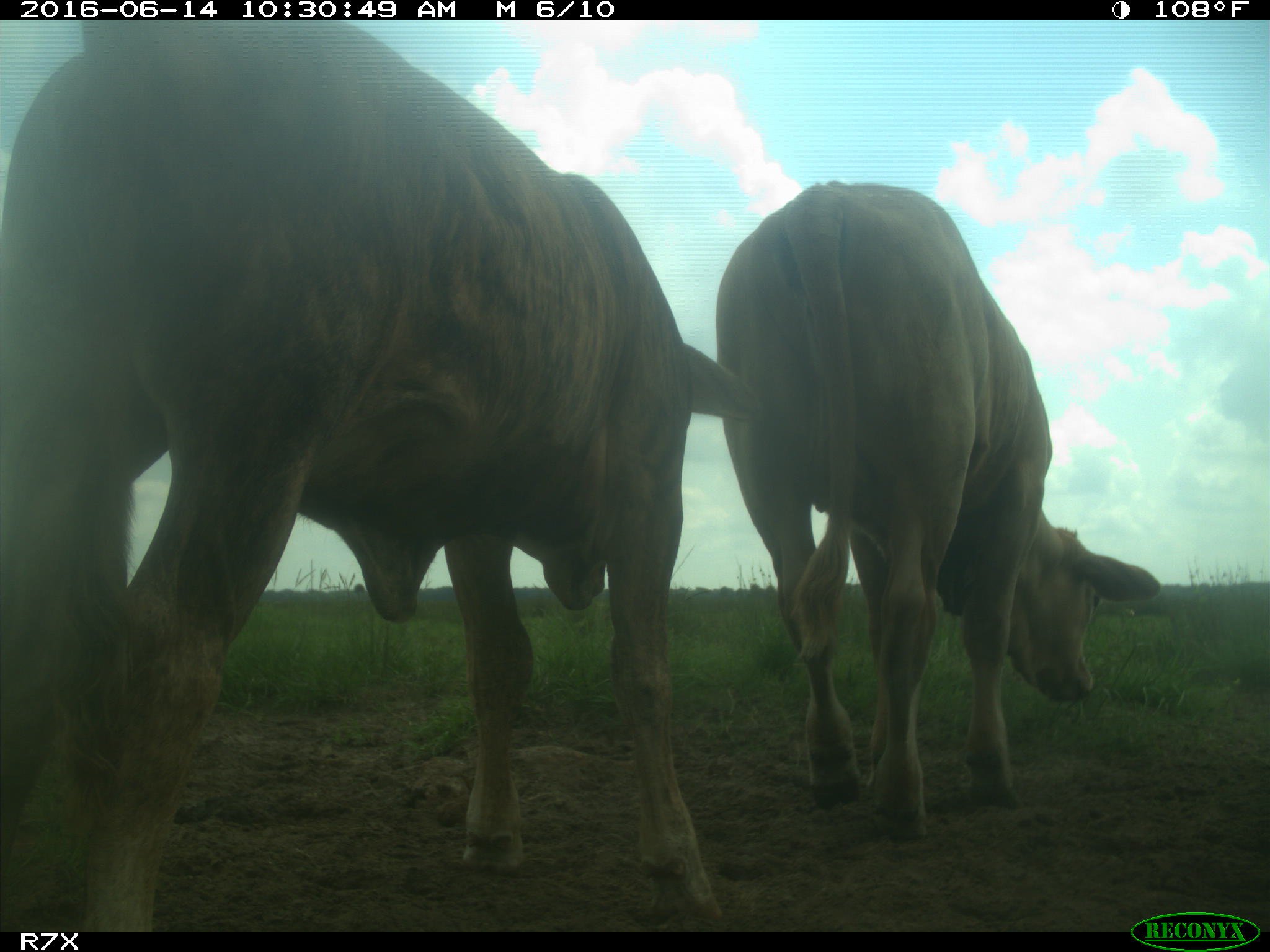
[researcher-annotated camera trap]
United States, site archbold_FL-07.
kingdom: Animalia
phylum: Chordata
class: Mammalia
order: Artiodactyla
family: Bovidae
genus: Bos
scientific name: Bos taurus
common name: domestic cow